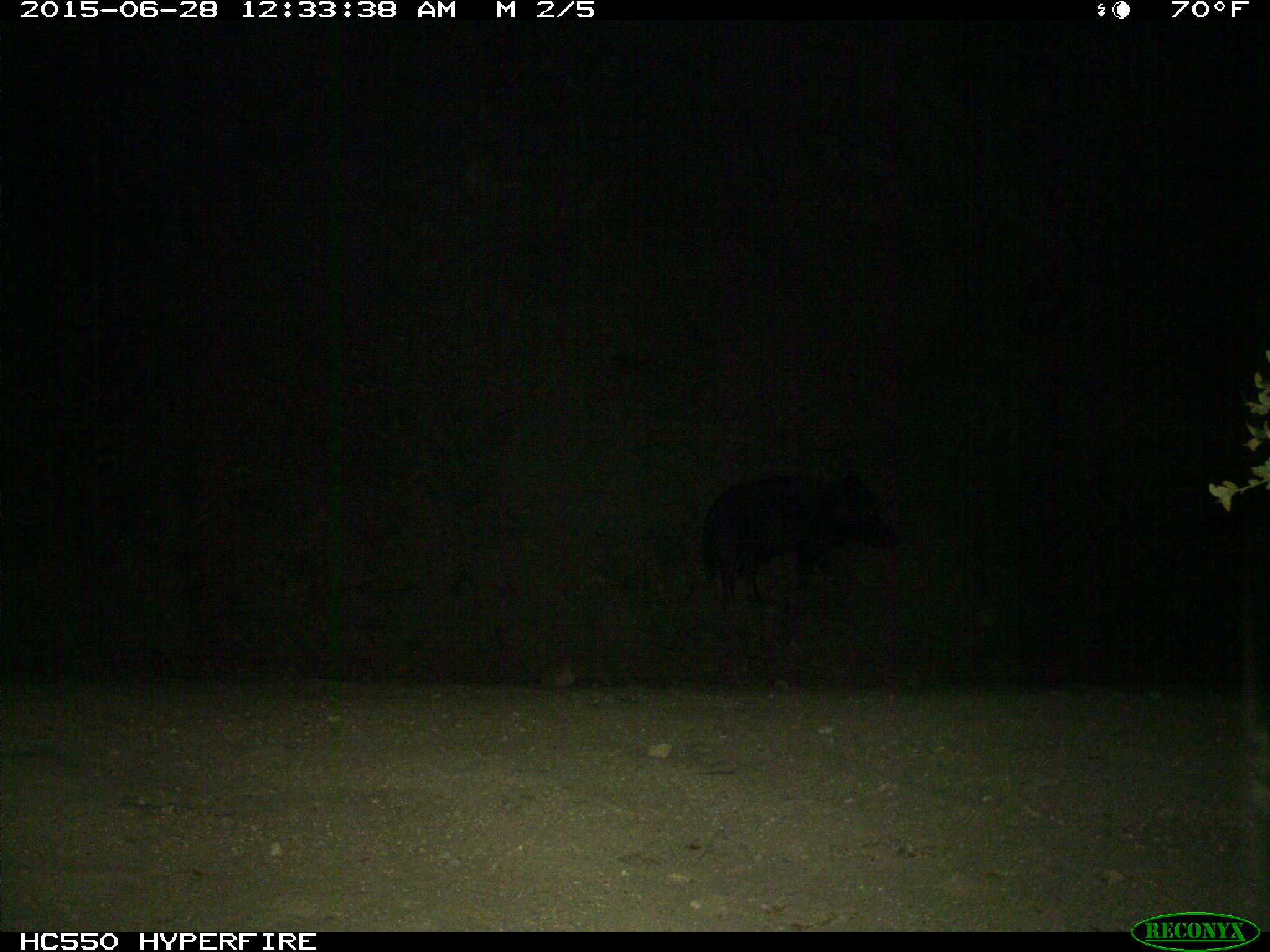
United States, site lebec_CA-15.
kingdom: Animalia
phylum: Chordata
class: Mammalia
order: Artiodactyla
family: Suidae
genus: Sus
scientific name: Sus scrofa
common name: wild boar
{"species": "Sus scrofa (wild boar)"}